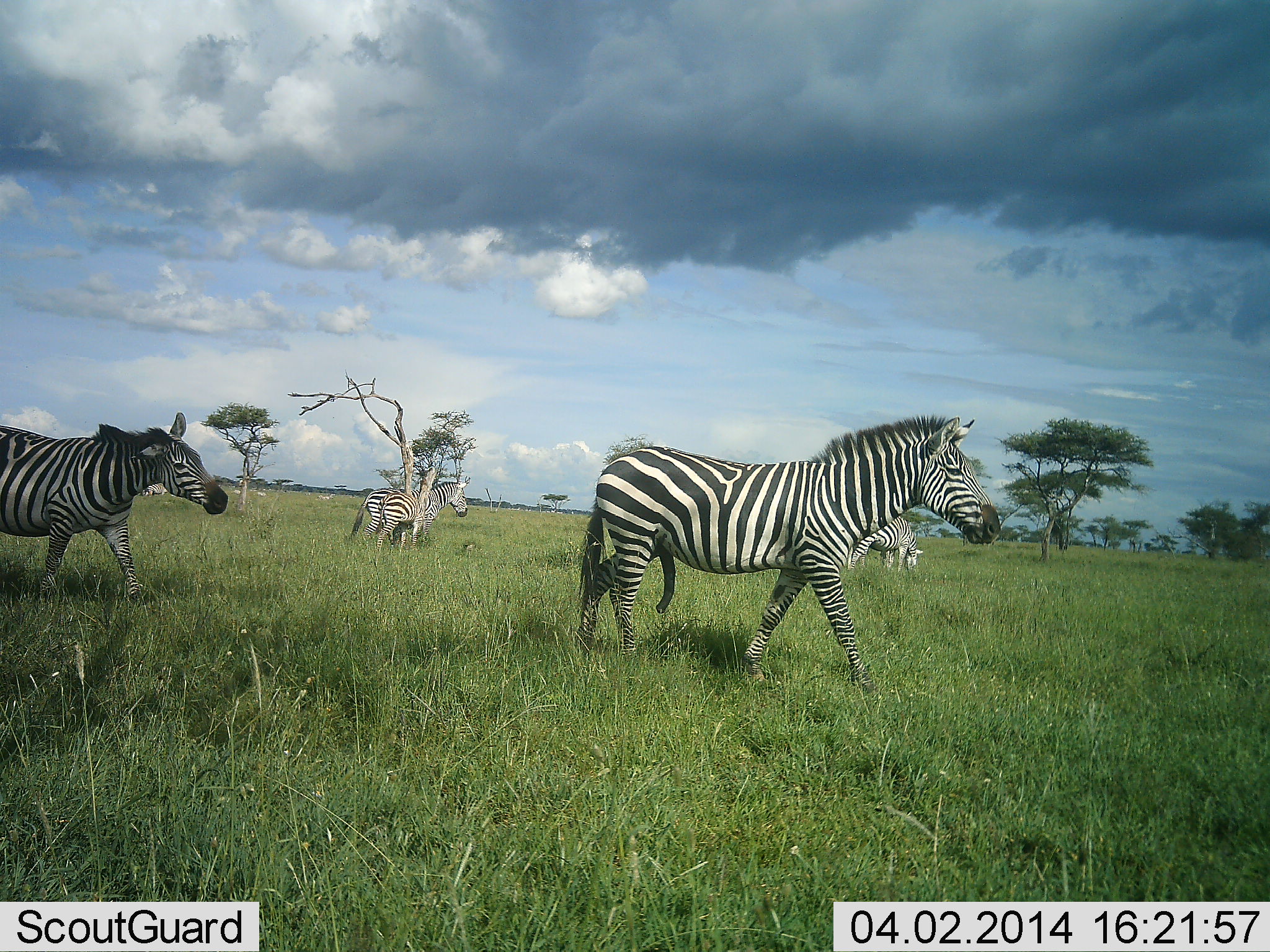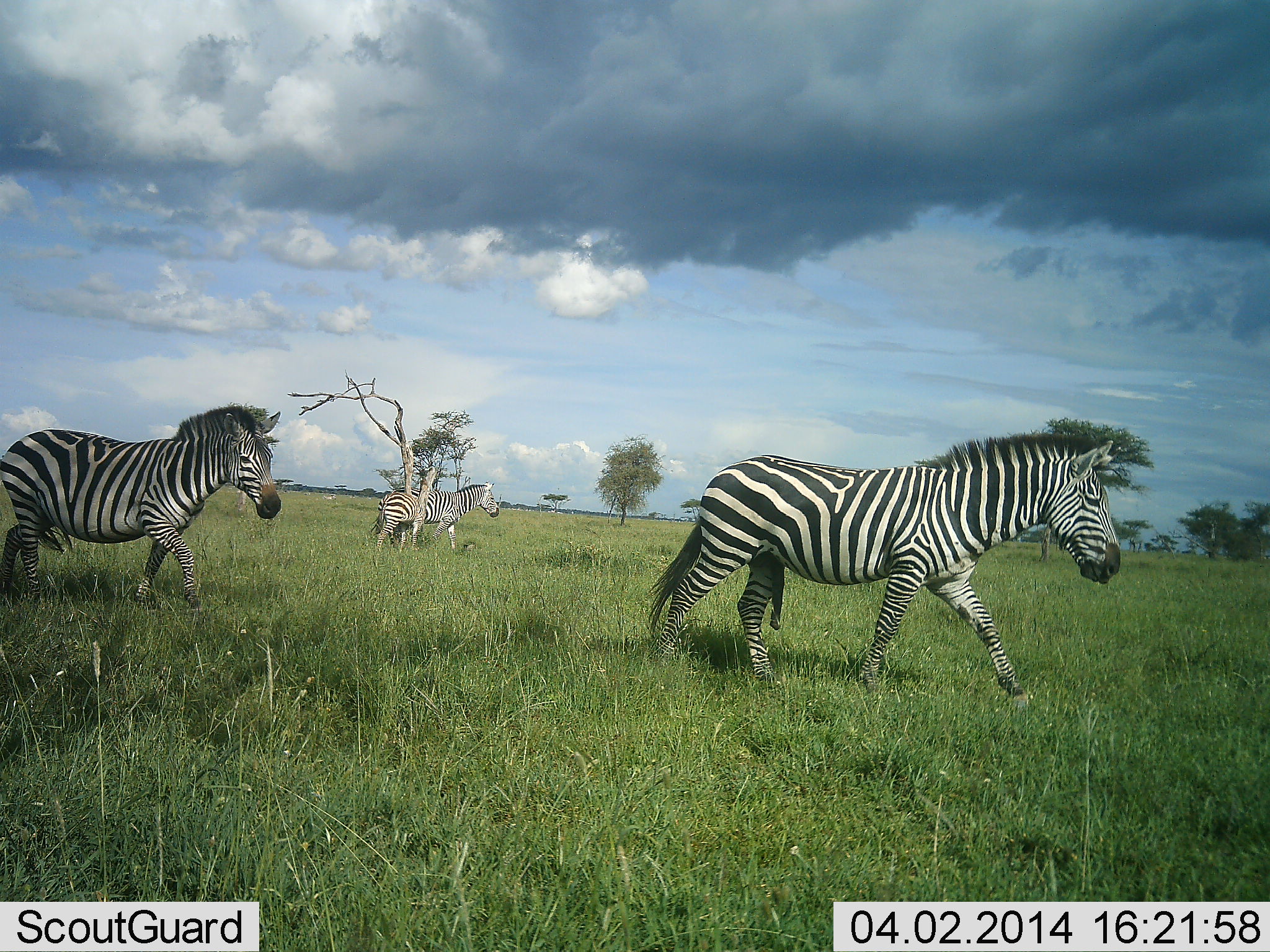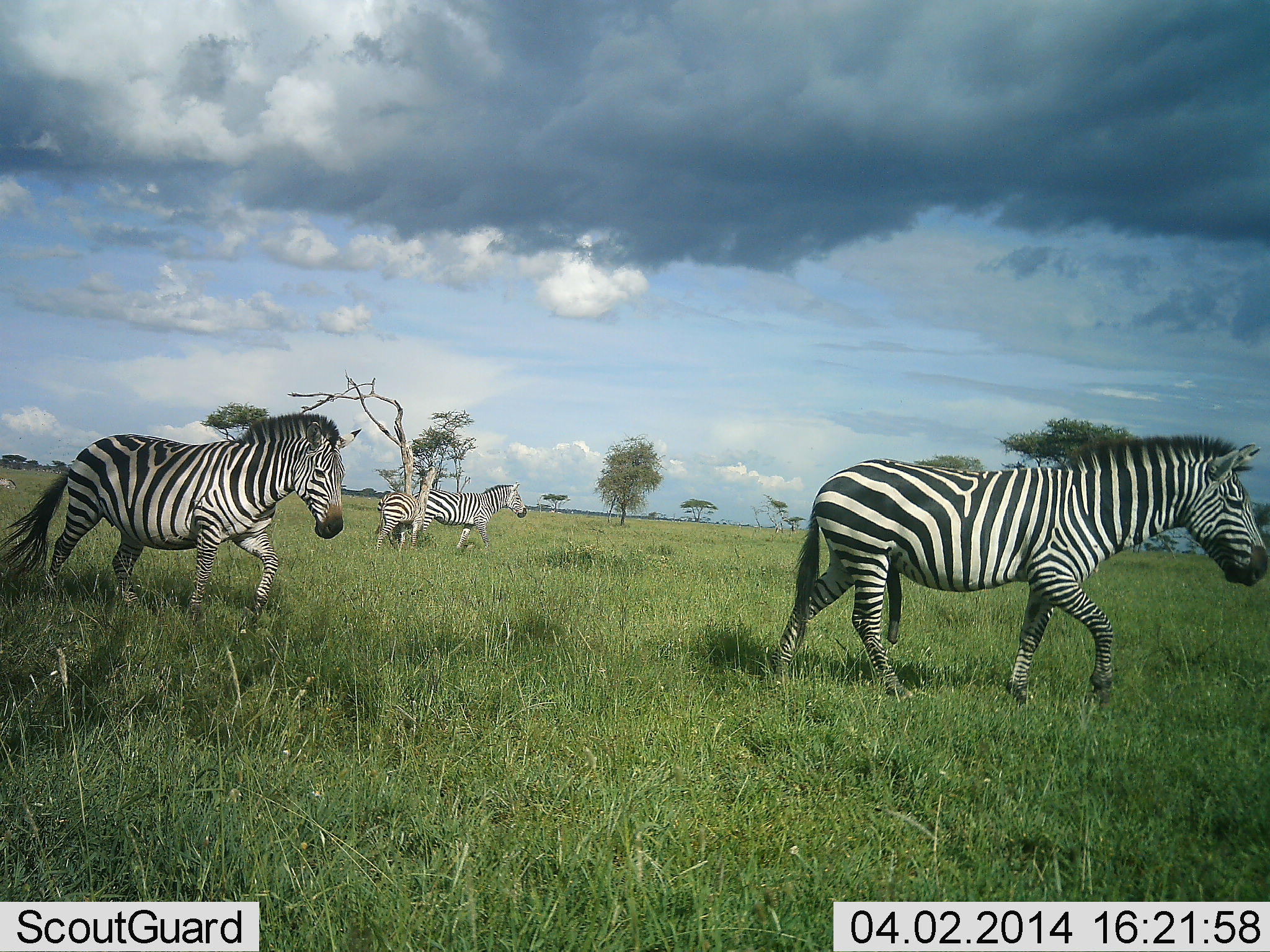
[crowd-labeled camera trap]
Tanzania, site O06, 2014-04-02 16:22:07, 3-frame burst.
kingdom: Animalia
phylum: Chordata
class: Mammalia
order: Perissodactyla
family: Equidae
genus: Equus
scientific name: Equus quagga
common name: plains zebra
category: zebra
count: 3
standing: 20%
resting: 0%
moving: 100%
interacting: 0%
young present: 0%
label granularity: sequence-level